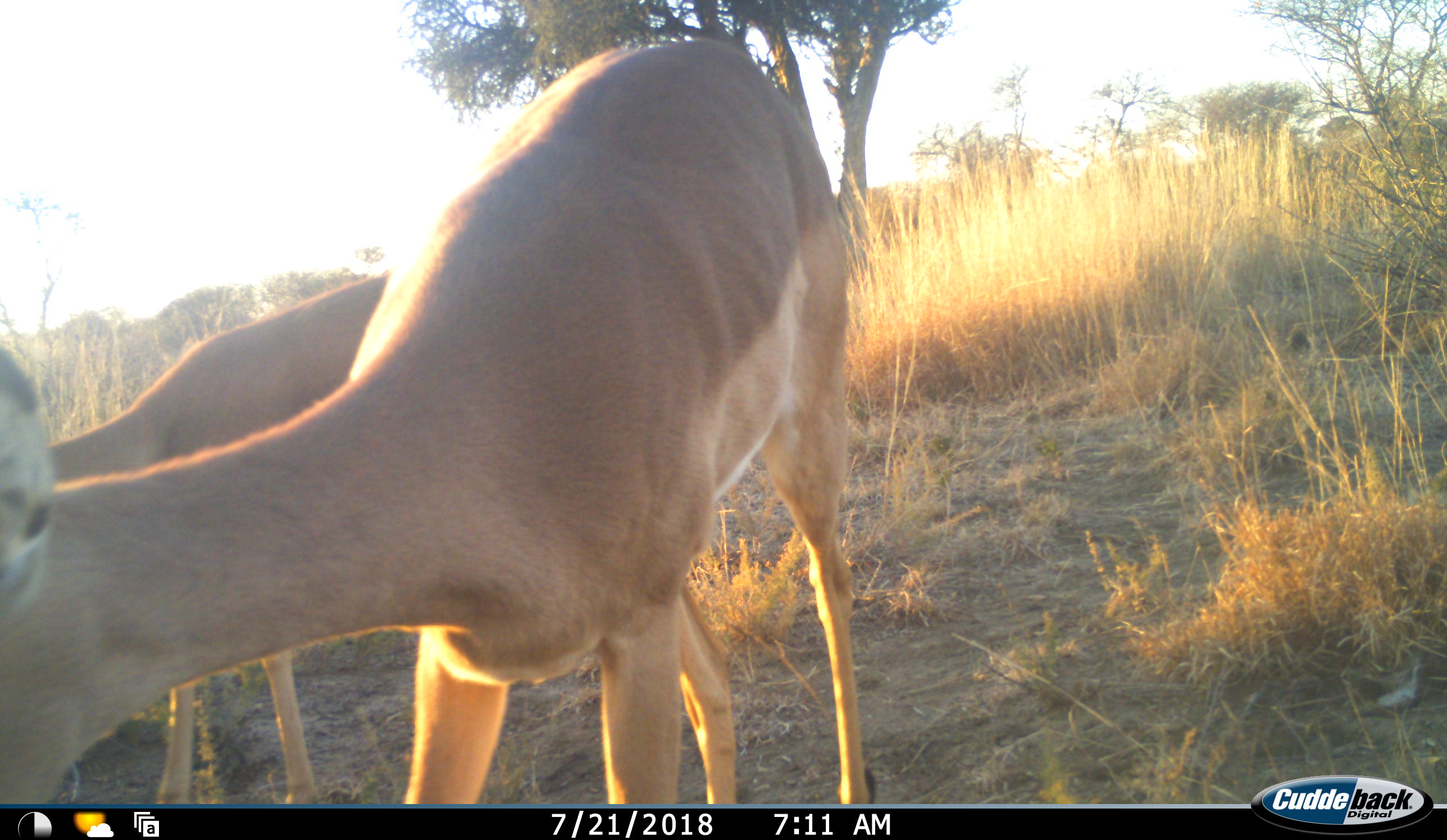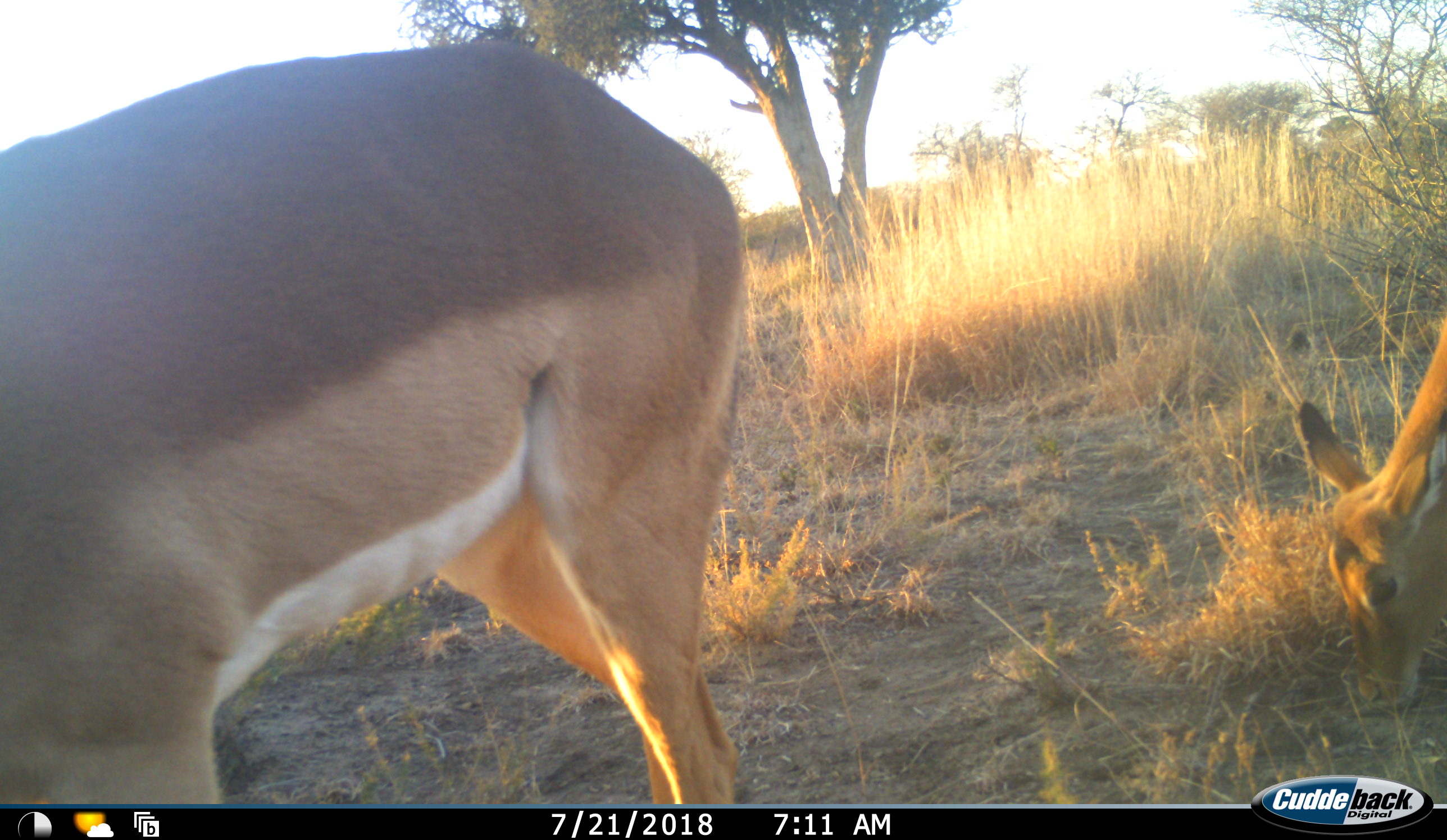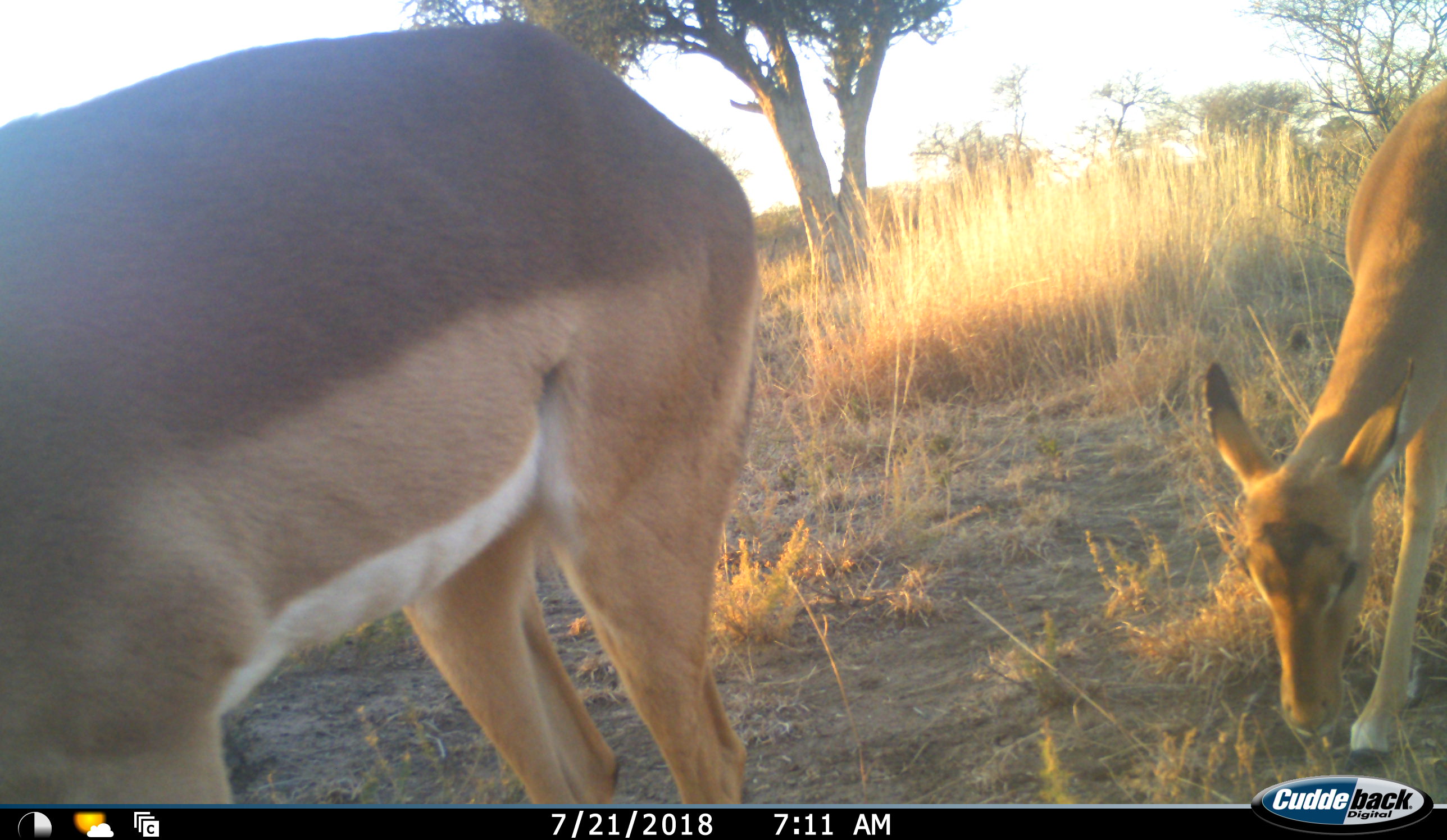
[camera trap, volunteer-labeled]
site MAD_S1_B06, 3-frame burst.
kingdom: Animalia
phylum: Chordata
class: Mammalia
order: Artiodactyla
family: Bovidae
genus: Aepyceros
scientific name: Aepyceros melampus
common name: impala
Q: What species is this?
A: Impala (Aepyceros melampus).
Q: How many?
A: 3.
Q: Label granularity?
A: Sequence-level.